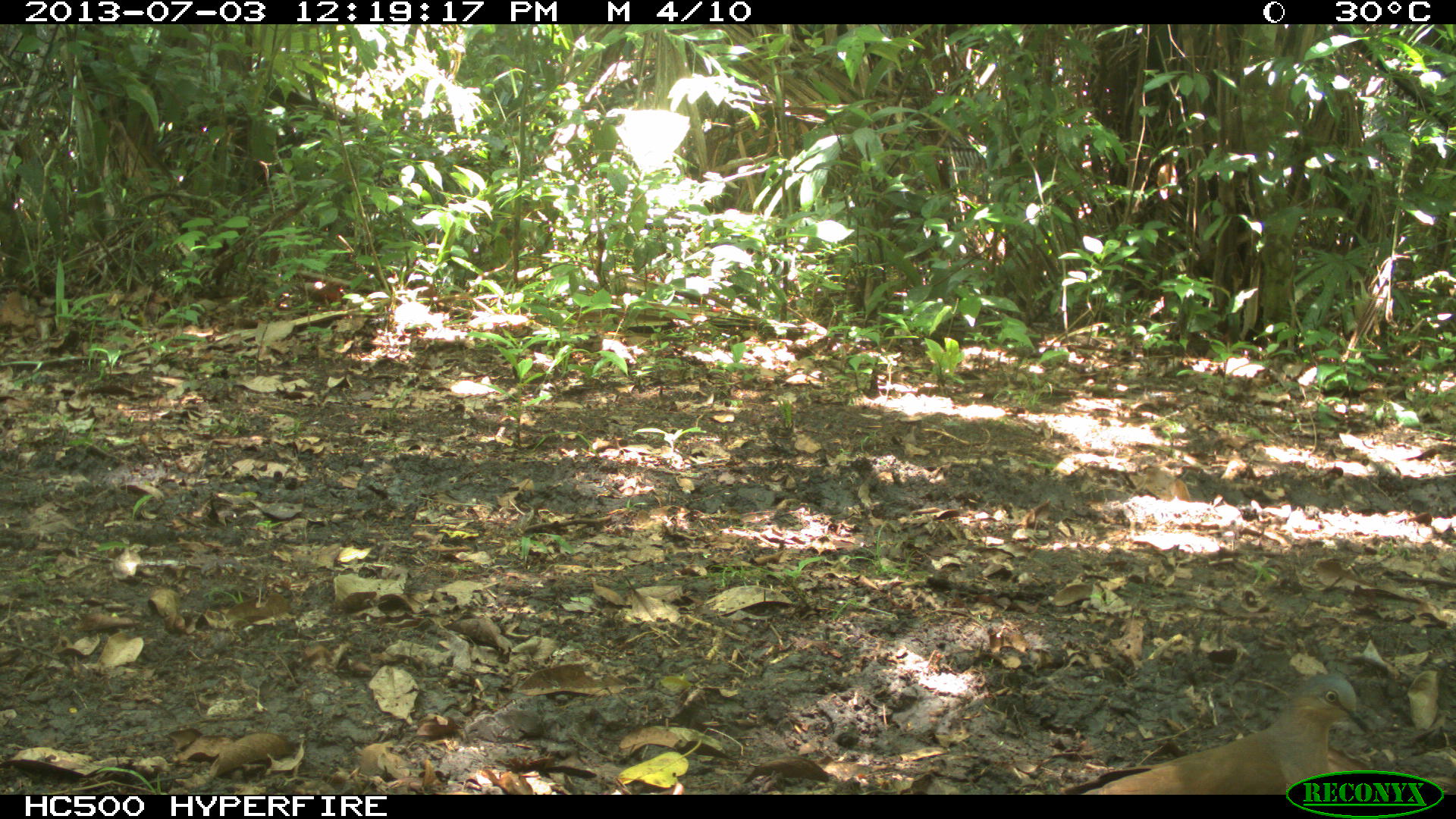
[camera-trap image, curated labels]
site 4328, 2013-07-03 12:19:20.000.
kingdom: Animalia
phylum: Chordata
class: Aves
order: Columbiformes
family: Columbidae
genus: Leptotila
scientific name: Leptotila plumbeiceps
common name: gray-headed dove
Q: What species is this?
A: Leptotila plumbeiceps (gray-headed dove).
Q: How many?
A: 1.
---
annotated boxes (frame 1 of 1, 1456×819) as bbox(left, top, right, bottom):
leptotila plumbeiceps: bbox(1051, 672, 1370, 794)